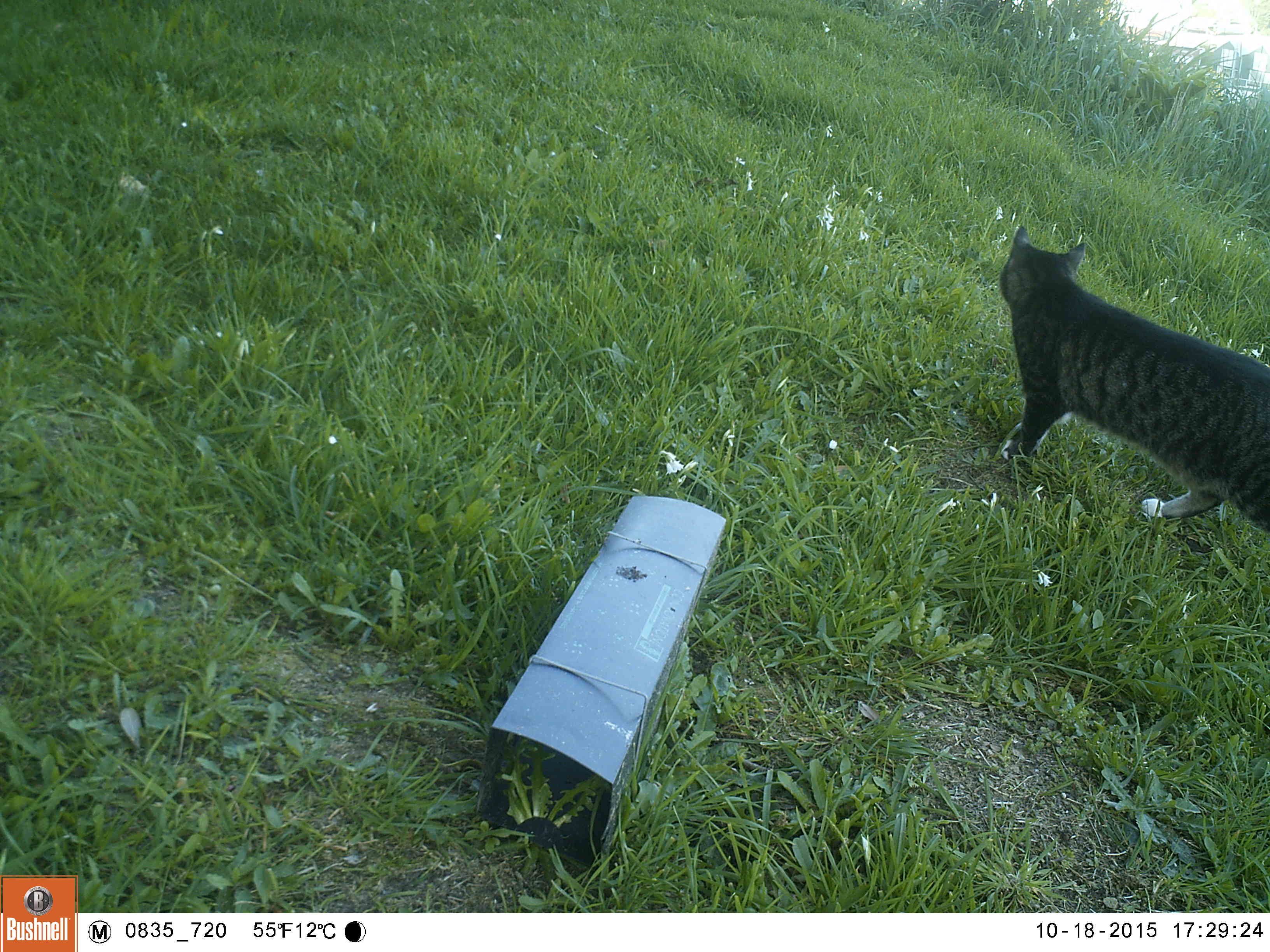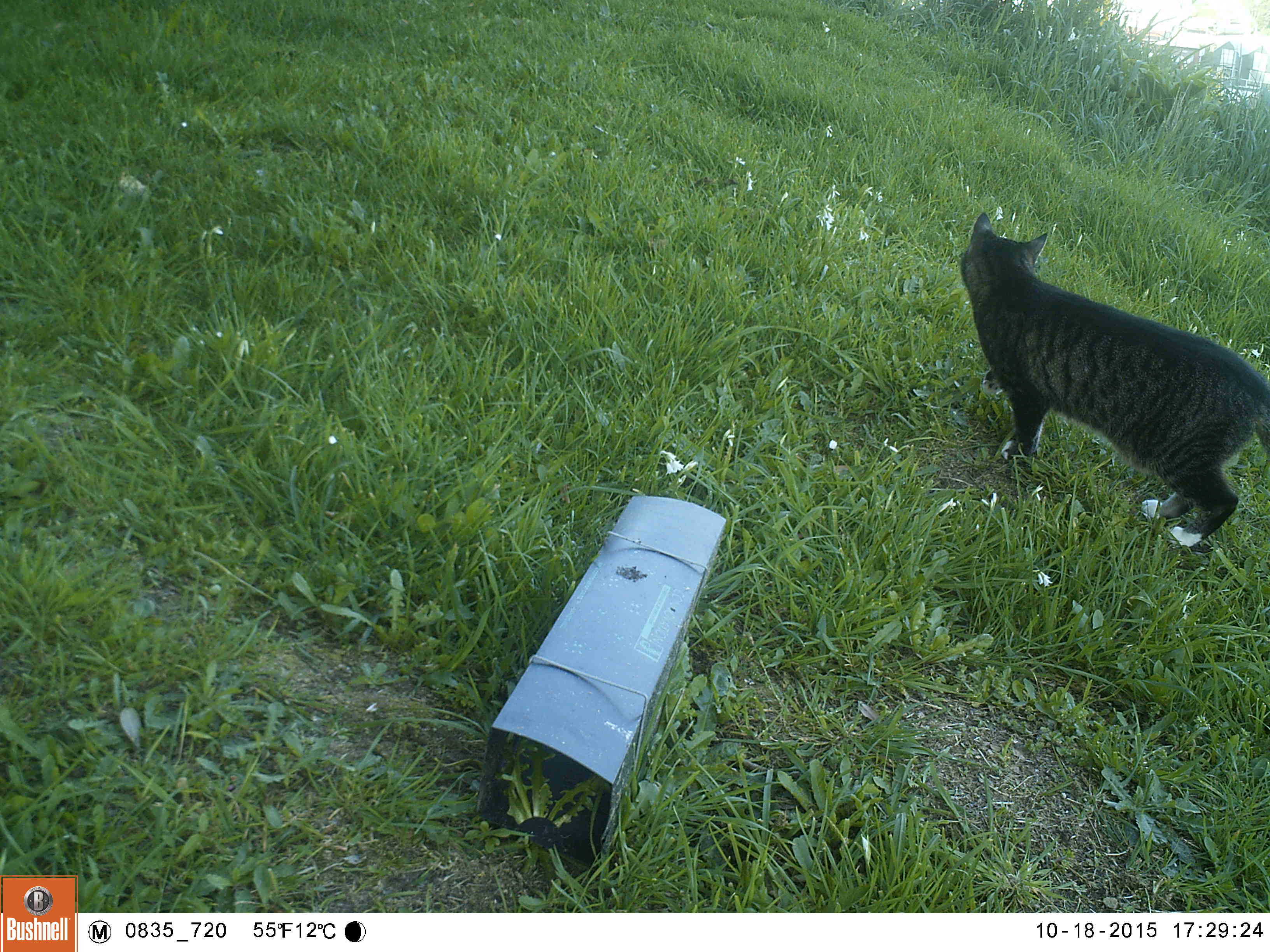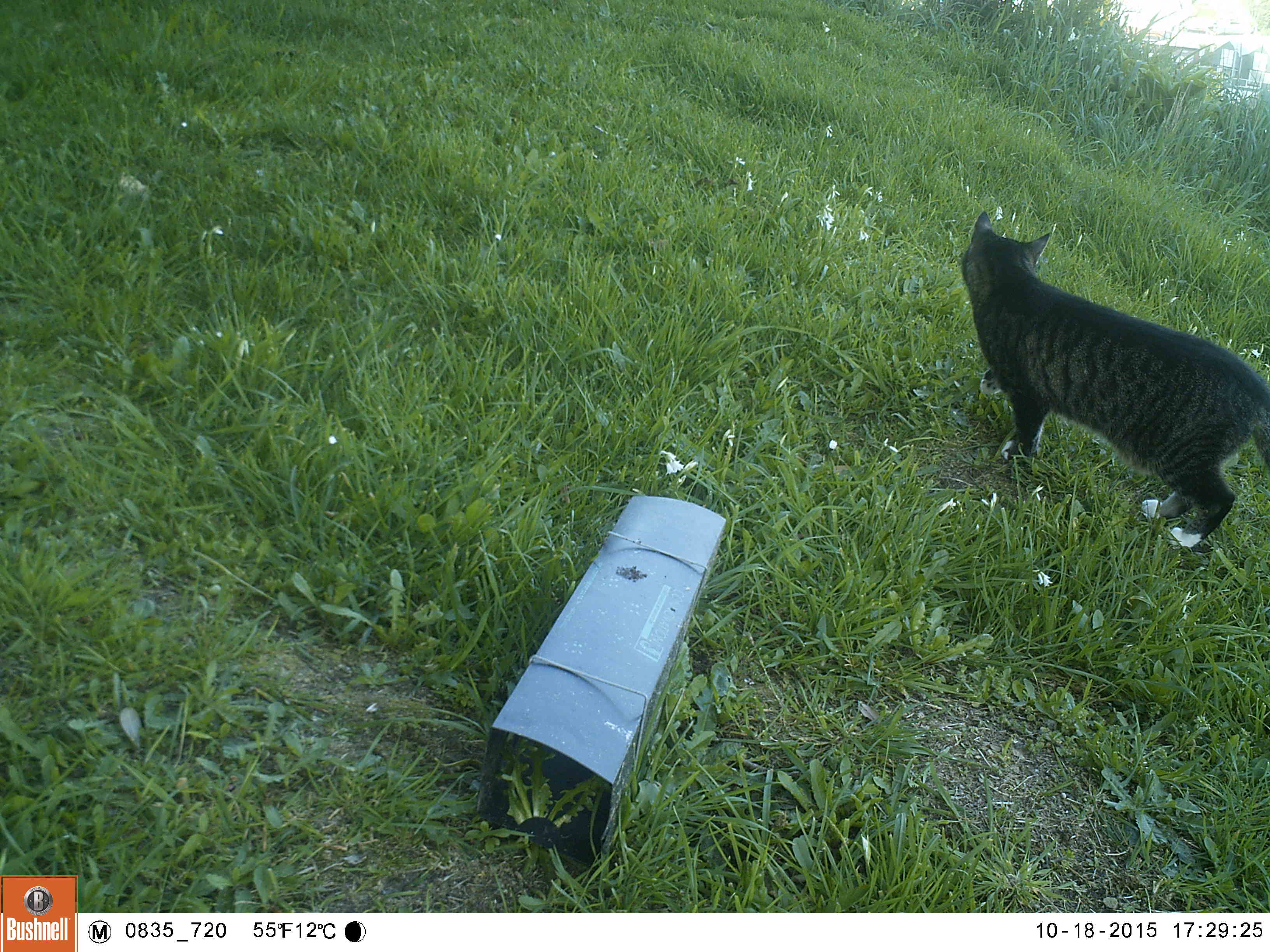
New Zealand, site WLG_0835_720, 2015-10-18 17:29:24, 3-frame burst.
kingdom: Animalia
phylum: Chordata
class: Mammalia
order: Carnivora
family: Felidae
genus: Felis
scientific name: Felis catus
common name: domestic cat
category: cat